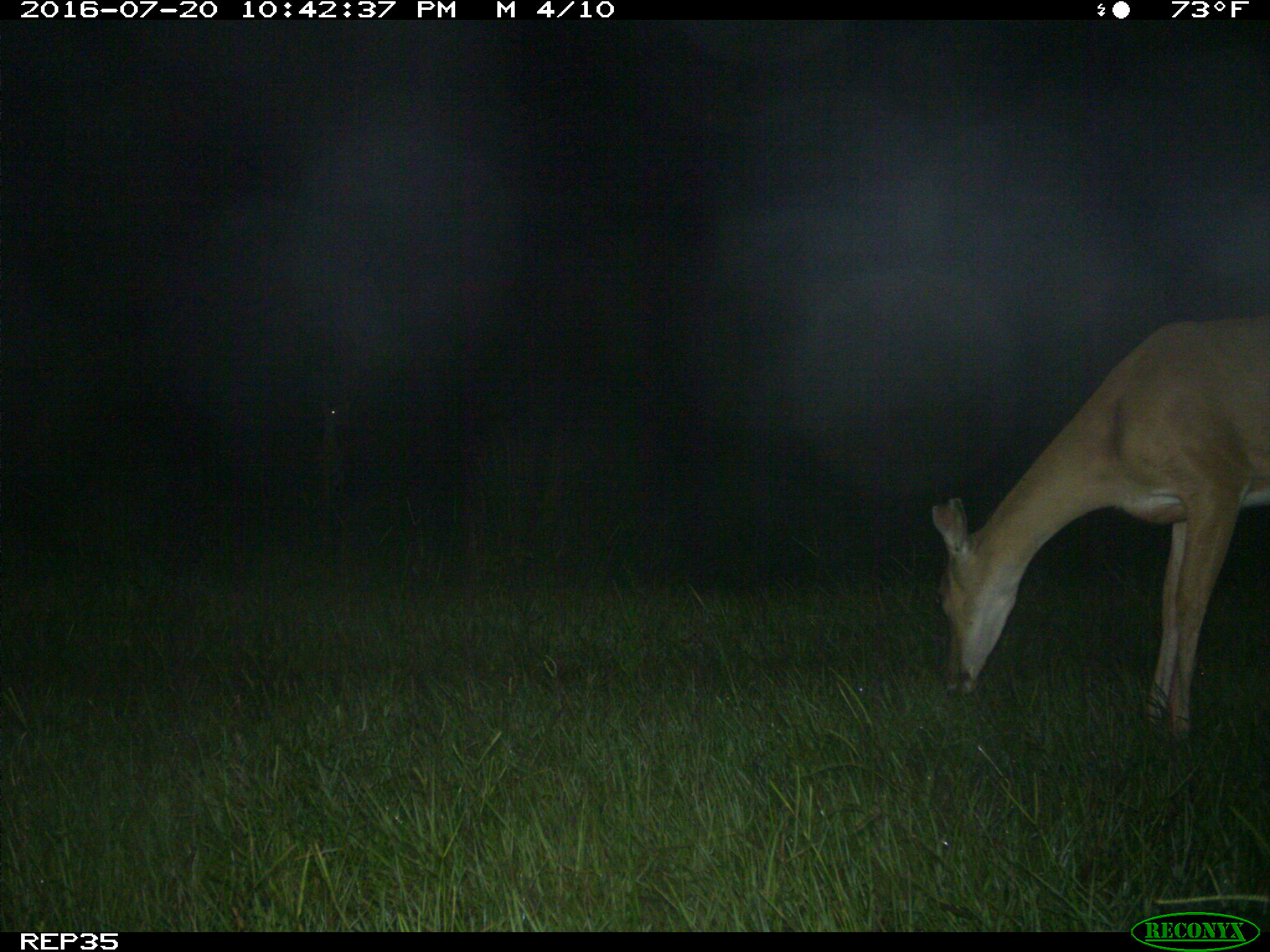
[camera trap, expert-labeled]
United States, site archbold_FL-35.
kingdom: Animalia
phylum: Chordata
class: Mammalia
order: Artiodactyla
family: Cervidae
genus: Odocoileus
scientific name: Odocoileus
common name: deer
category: unidentified deer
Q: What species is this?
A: Unidentified deer (deer) (Odocoileus).